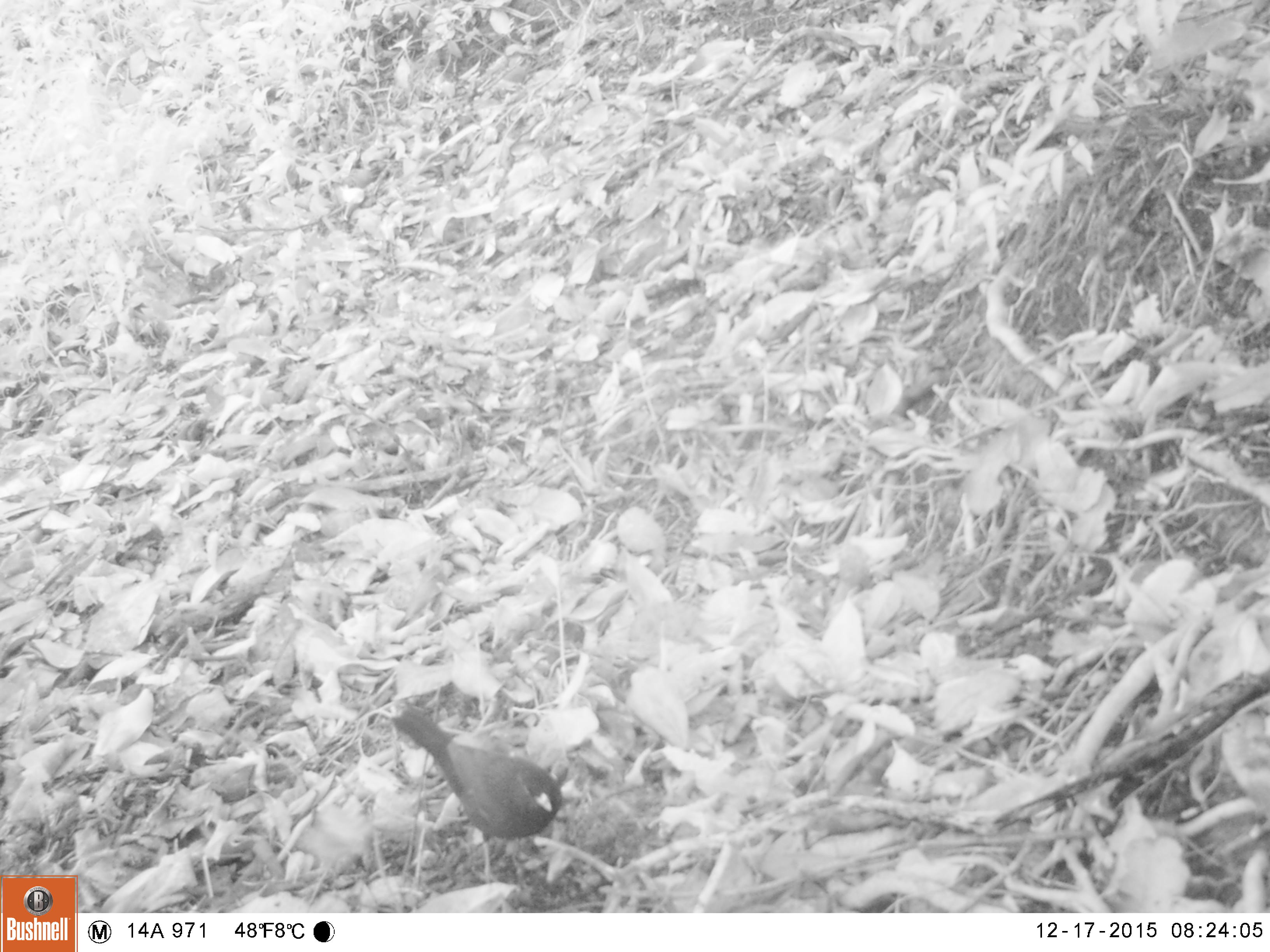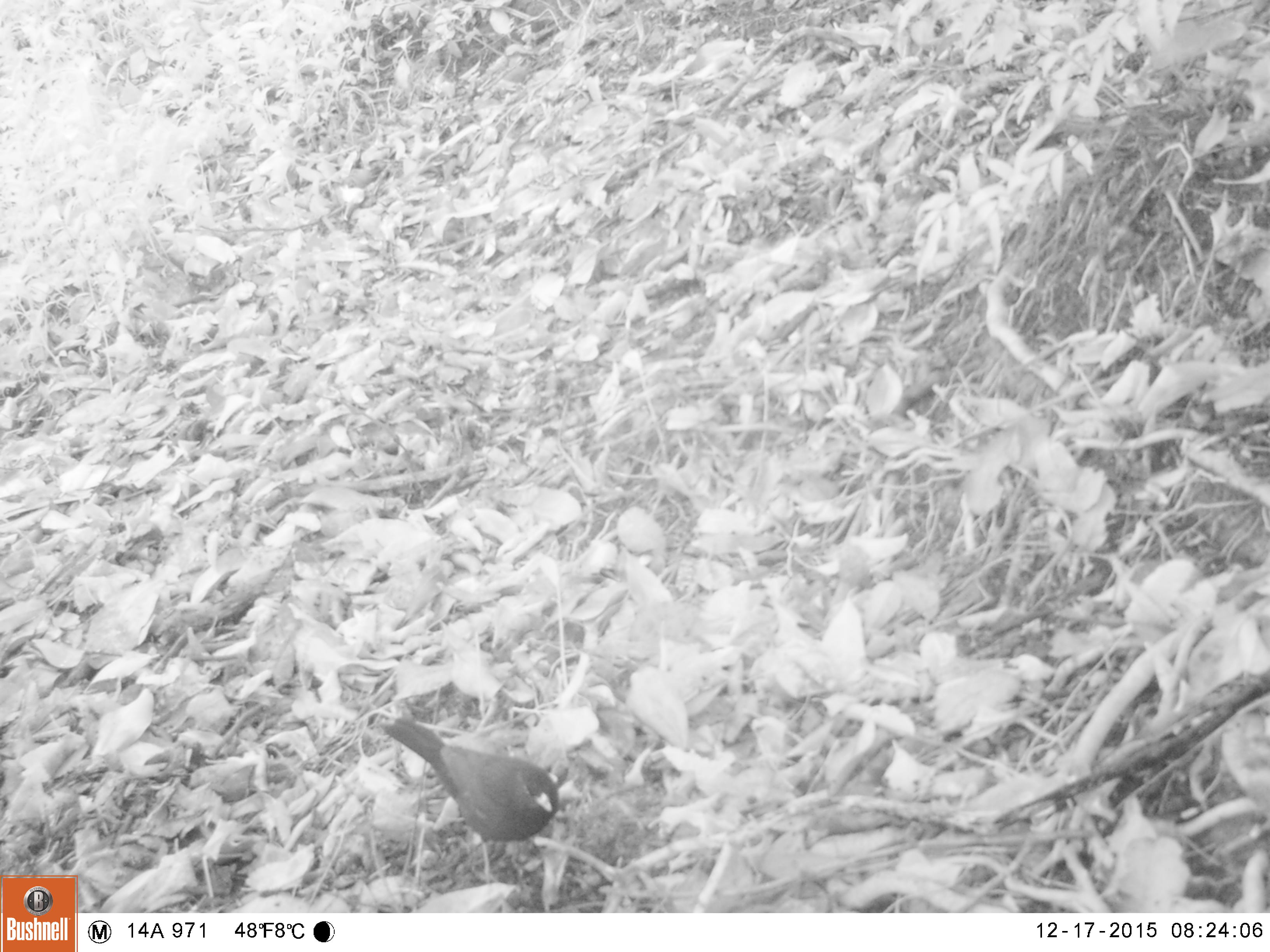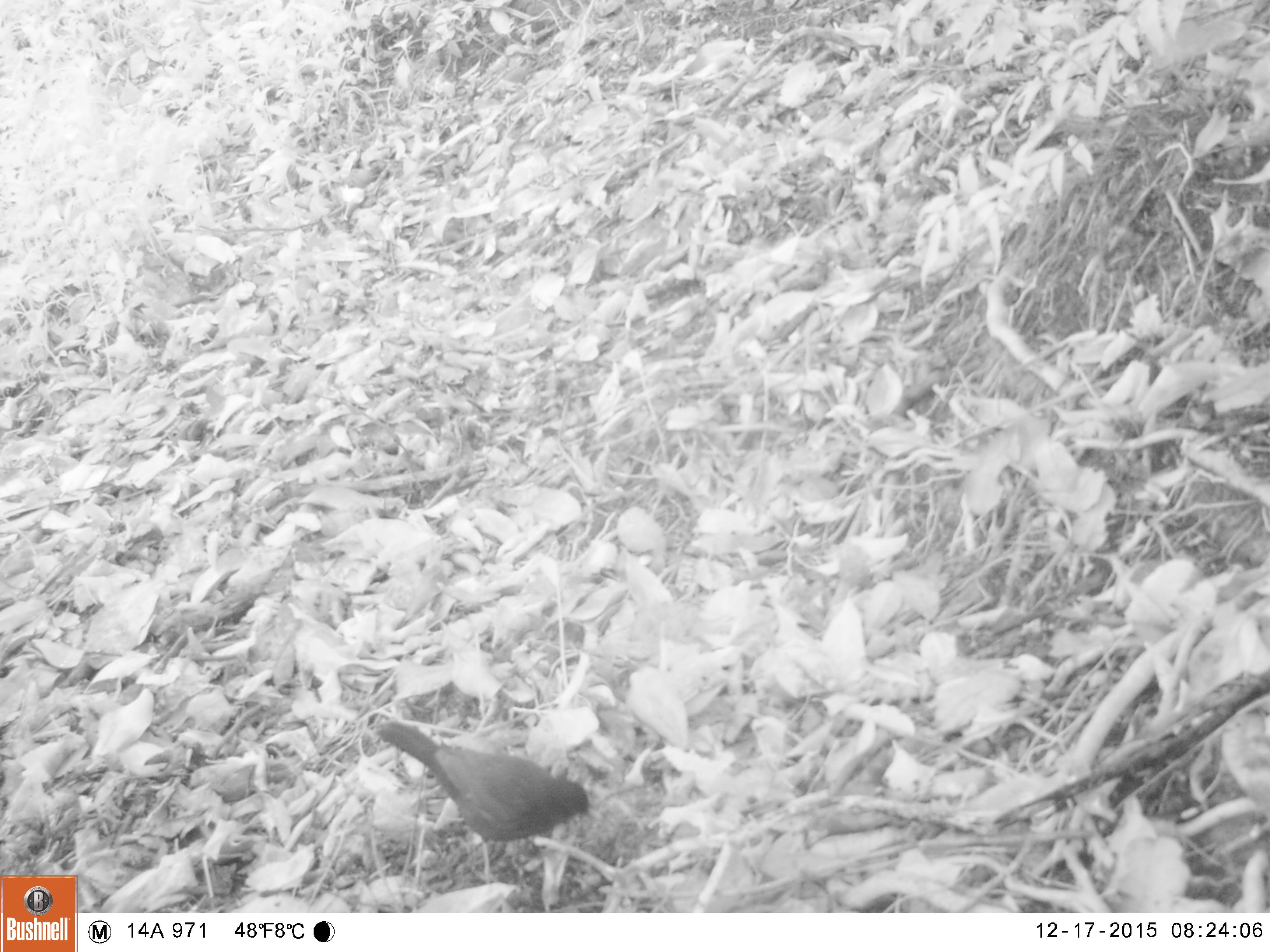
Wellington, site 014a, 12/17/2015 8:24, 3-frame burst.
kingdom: Animalia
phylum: Chordata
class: Aves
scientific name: Aves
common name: bird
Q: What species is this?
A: Bird (Aves).